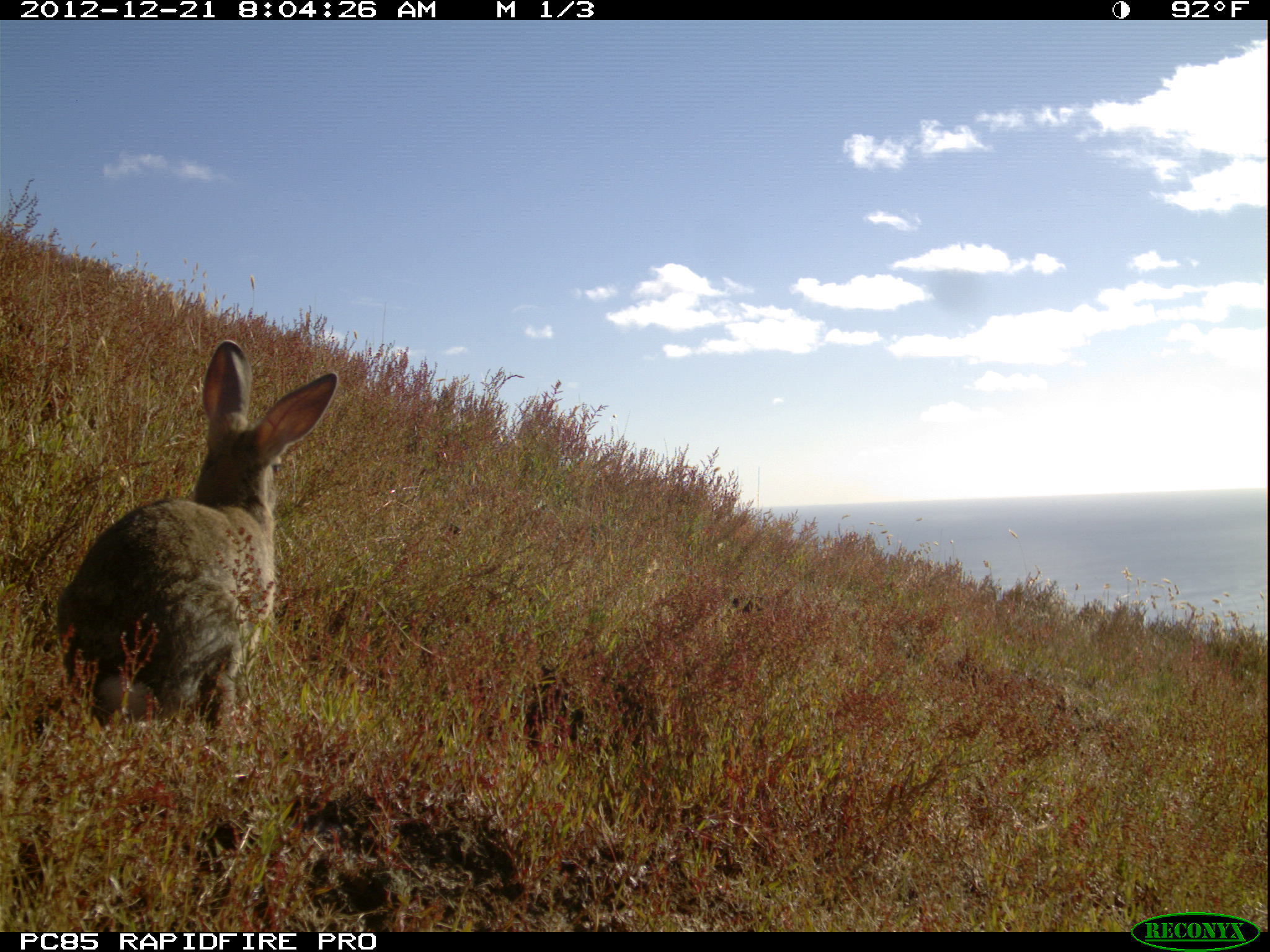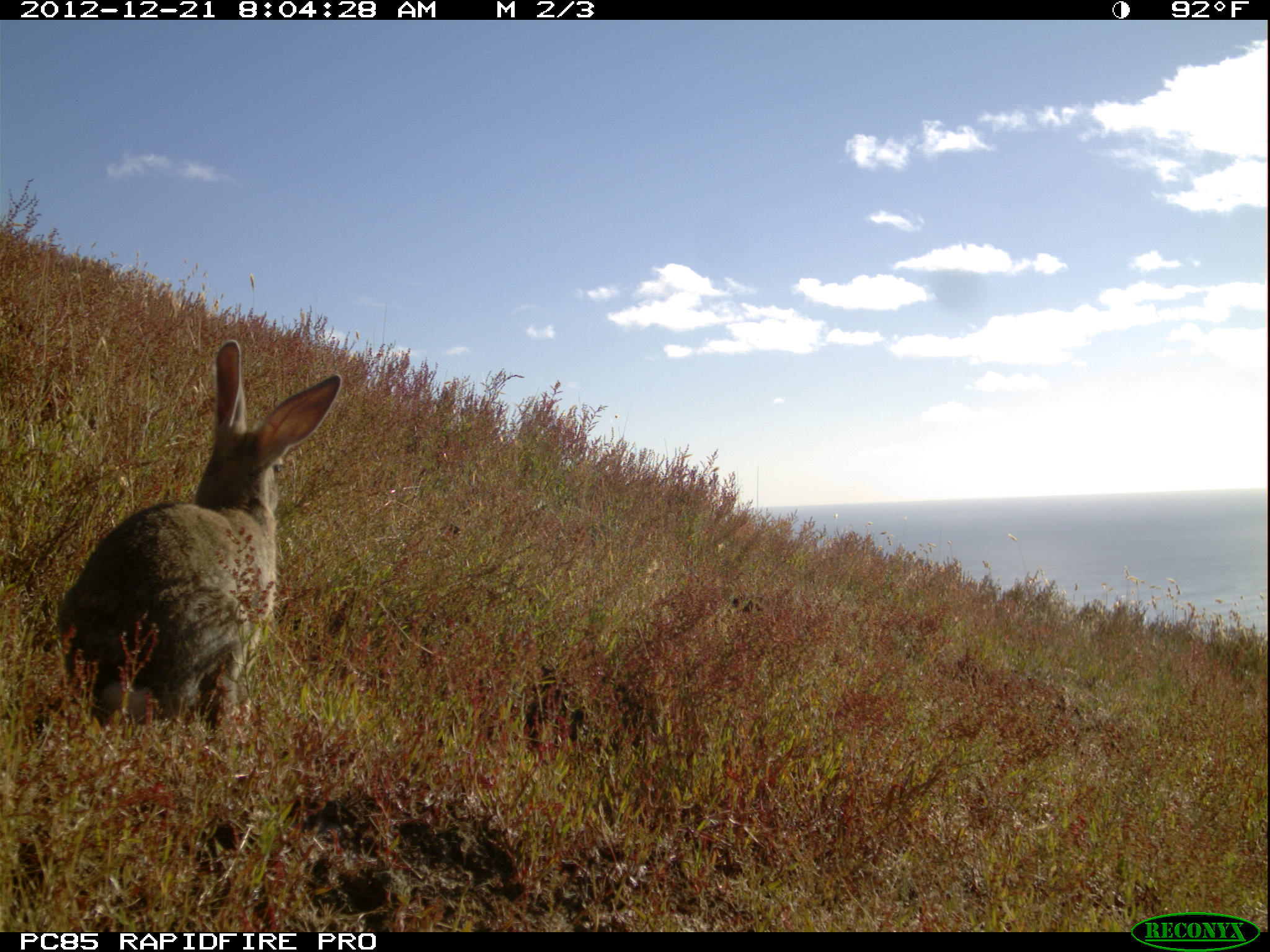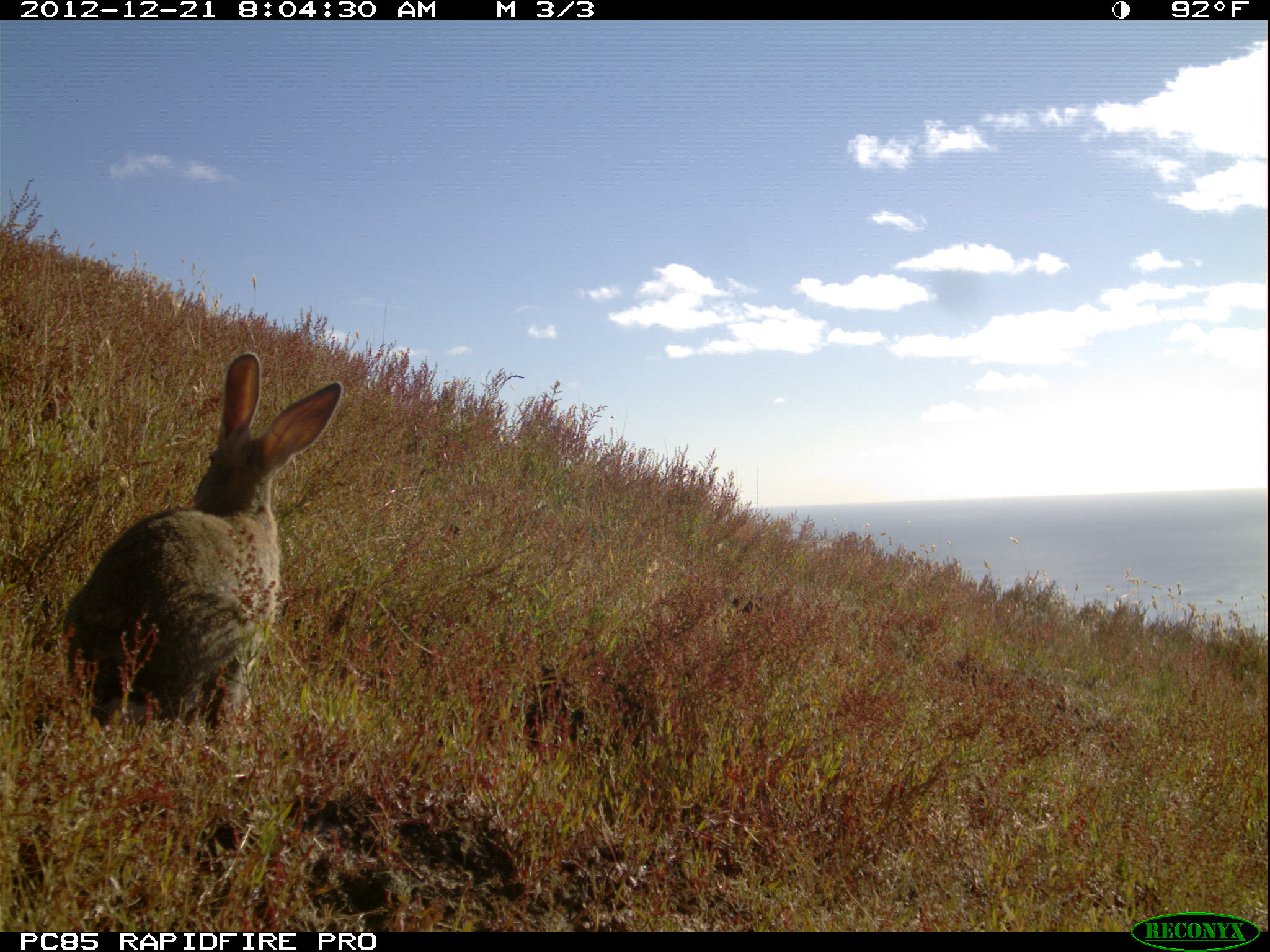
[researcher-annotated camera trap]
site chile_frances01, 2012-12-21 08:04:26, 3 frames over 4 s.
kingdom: Animalia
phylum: Chordata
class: Mammalia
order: Lagomorpha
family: Leporidae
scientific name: Leporidae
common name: rabbits and hares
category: rabbit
Rabbit (rabbits and hares) (Leporidae).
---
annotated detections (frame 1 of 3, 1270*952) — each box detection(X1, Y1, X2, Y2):
rabbit: detection(44, 342, 336, 741)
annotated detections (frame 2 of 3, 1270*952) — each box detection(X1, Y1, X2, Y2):
rabbit: detection(46, 341, 340, 746)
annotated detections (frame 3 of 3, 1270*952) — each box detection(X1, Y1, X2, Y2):
rabbit: detection(53, 353, 342, 745)